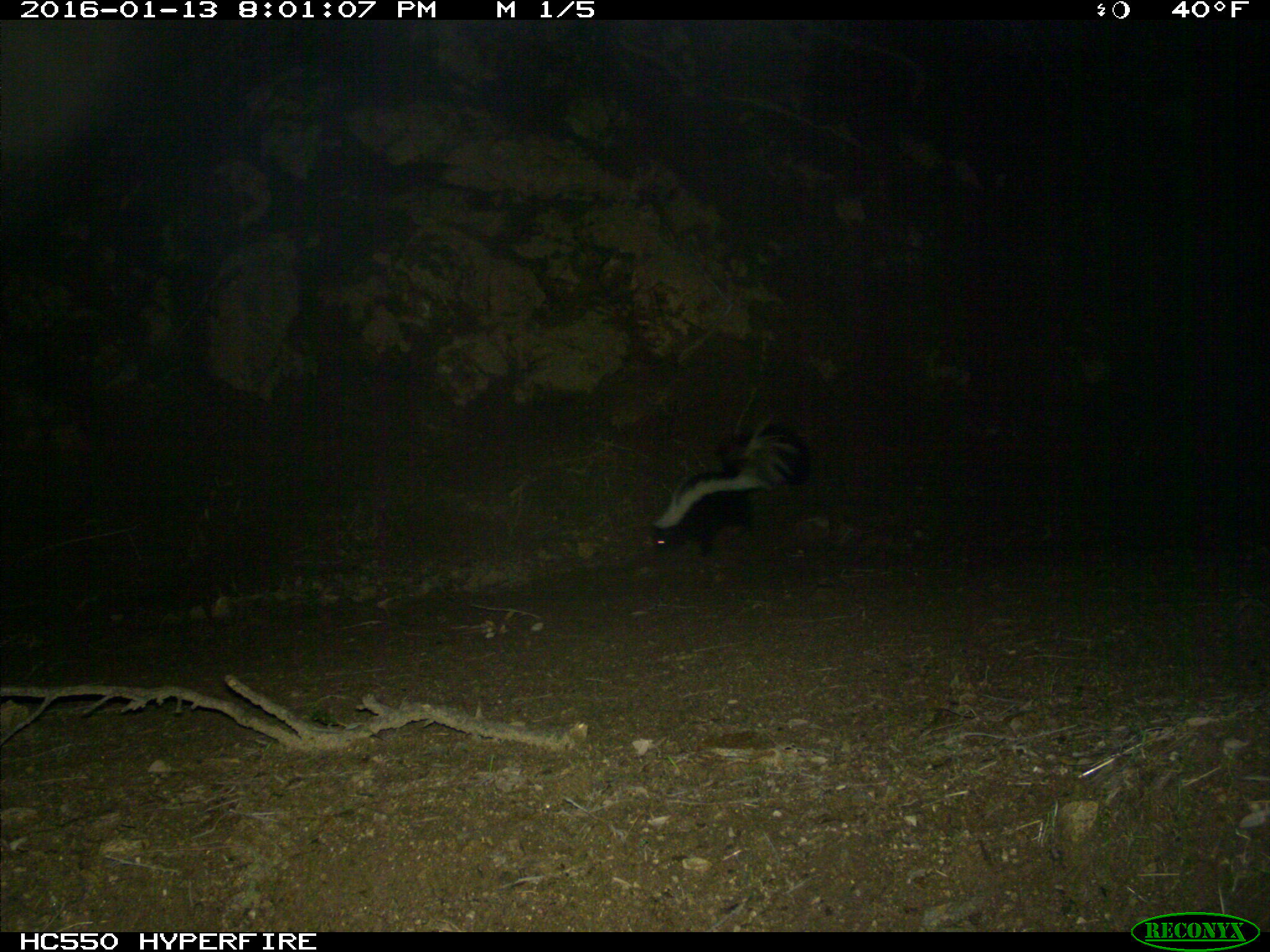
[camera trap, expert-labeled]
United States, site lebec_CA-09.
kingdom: Animalia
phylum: Chordata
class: Mammalia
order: Carnivora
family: Mephitidae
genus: Mephitis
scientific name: Mephitis mephitis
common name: striped skunk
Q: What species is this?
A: Mephitis mephitis (striped skunk).